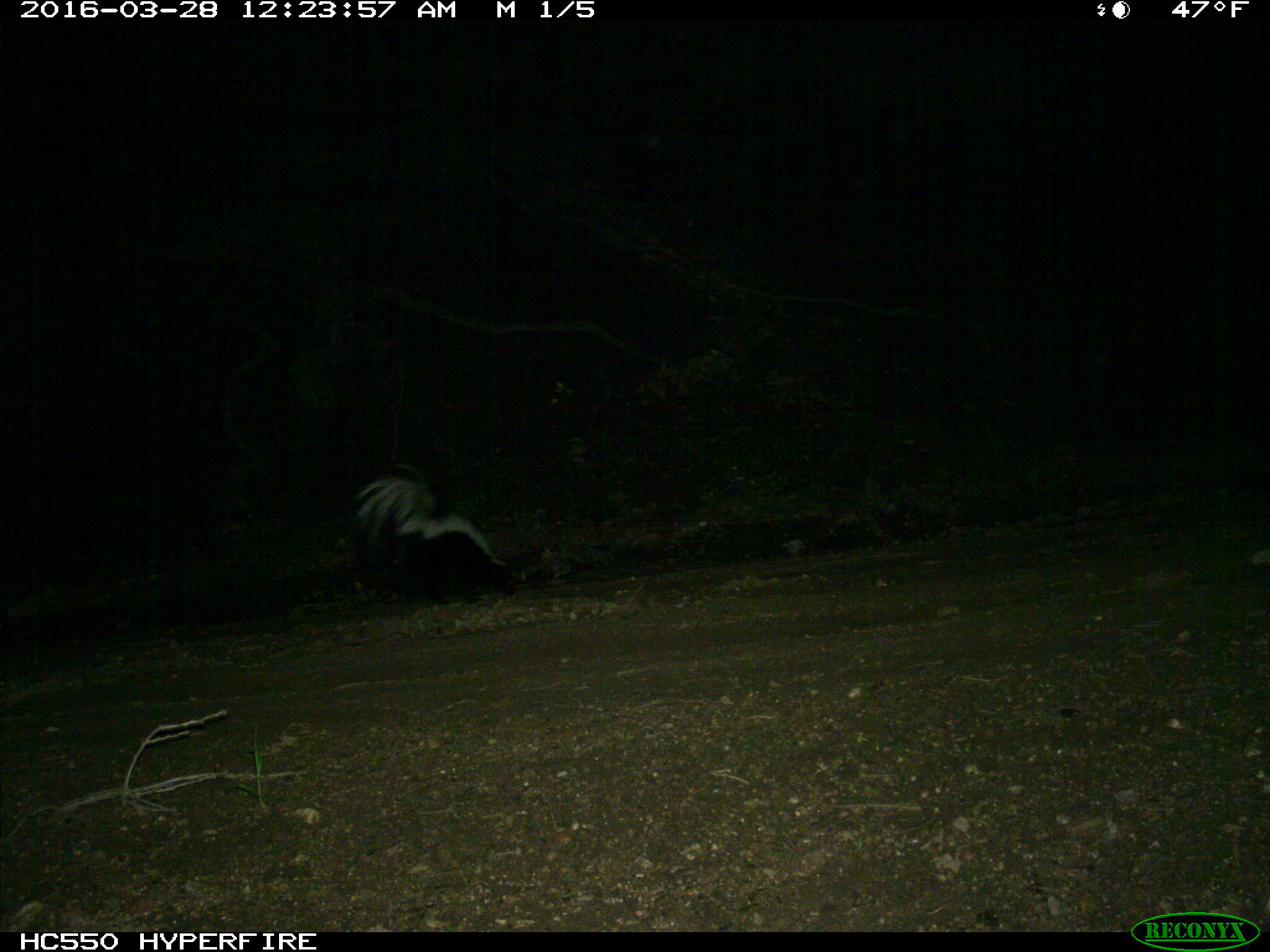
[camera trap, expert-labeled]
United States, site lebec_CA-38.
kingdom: Animalia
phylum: Chordata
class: Mammalia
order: Carnivora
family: Mephitidae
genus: Mephitis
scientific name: Mephitis mephitis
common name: striped skunk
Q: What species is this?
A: Mephitis mephitis (striped skunk).